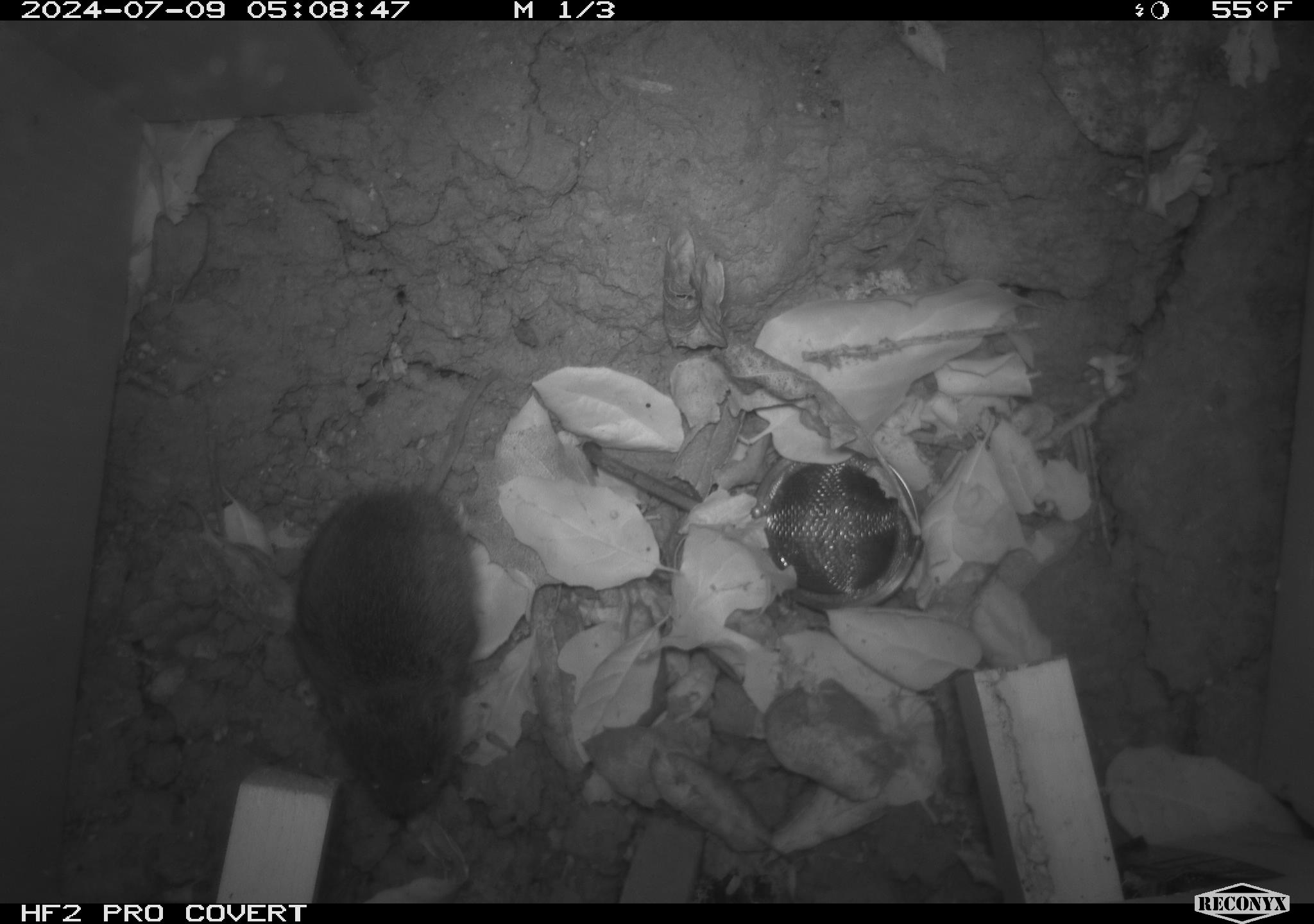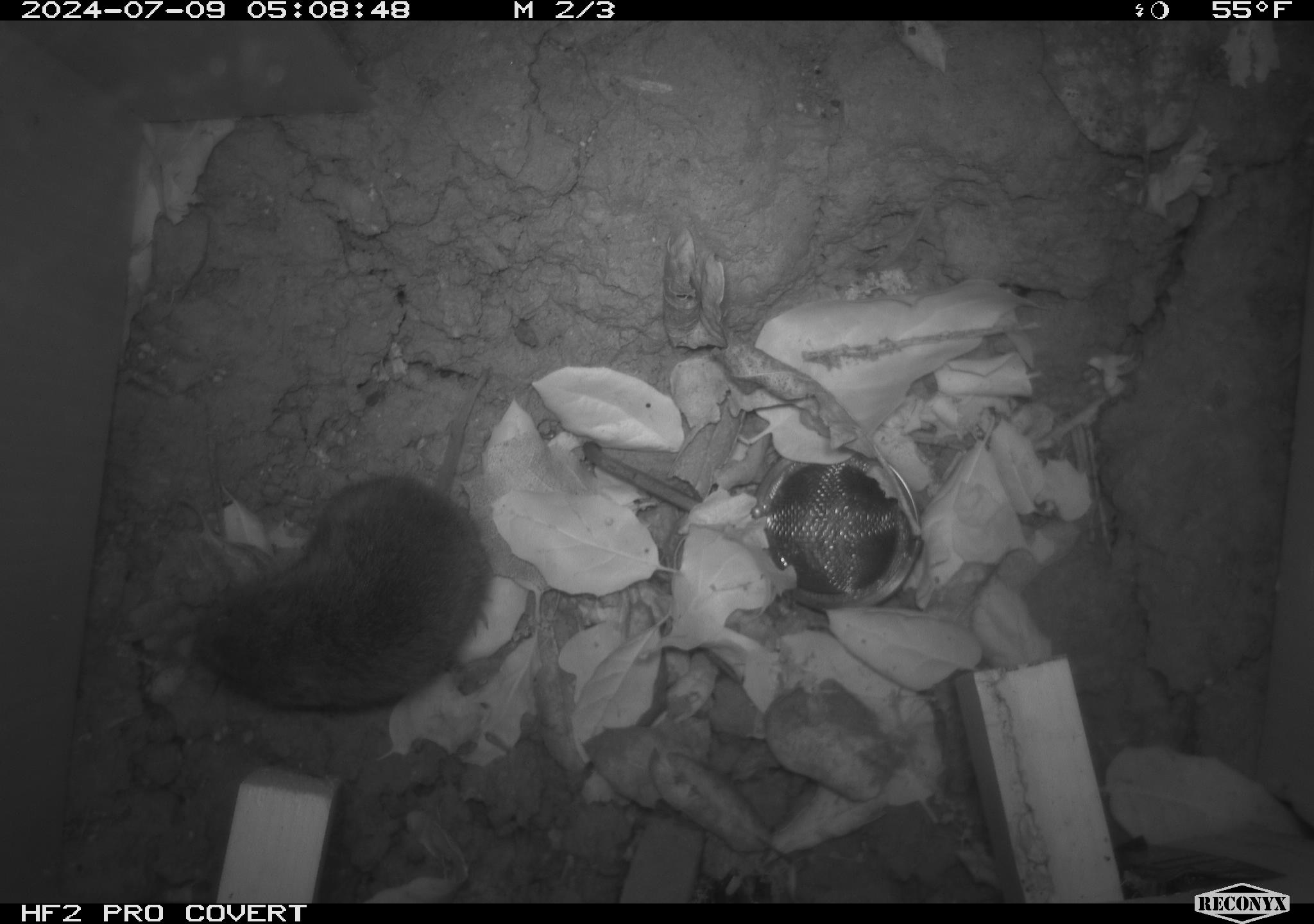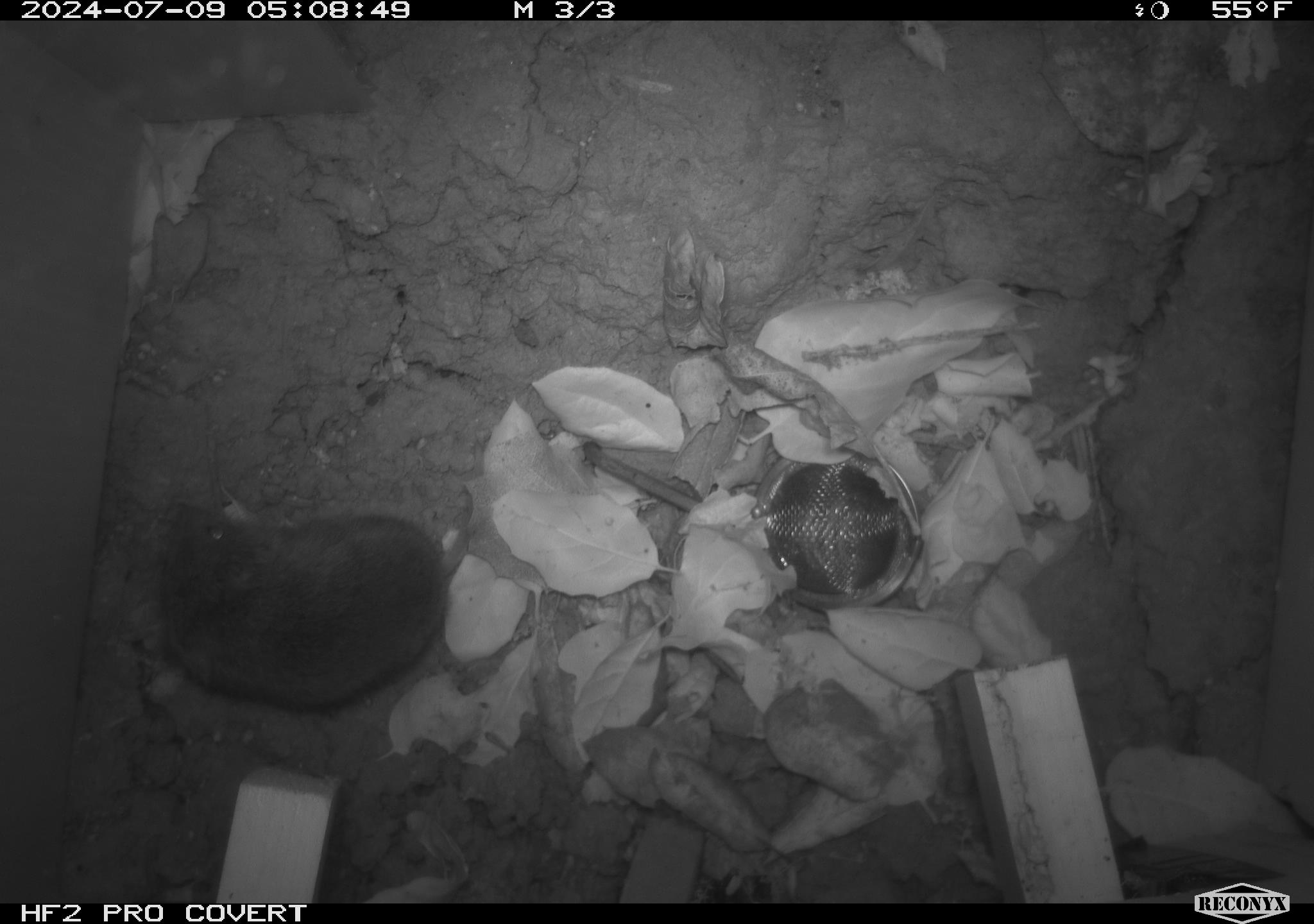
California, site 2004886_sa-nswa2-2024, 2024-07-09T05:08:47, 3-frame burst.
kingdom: Animalia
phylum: Chordata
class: Mammalia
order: Rodentia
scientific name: Rodentia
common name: rodent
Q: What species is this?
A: Rodent (Rodentia).